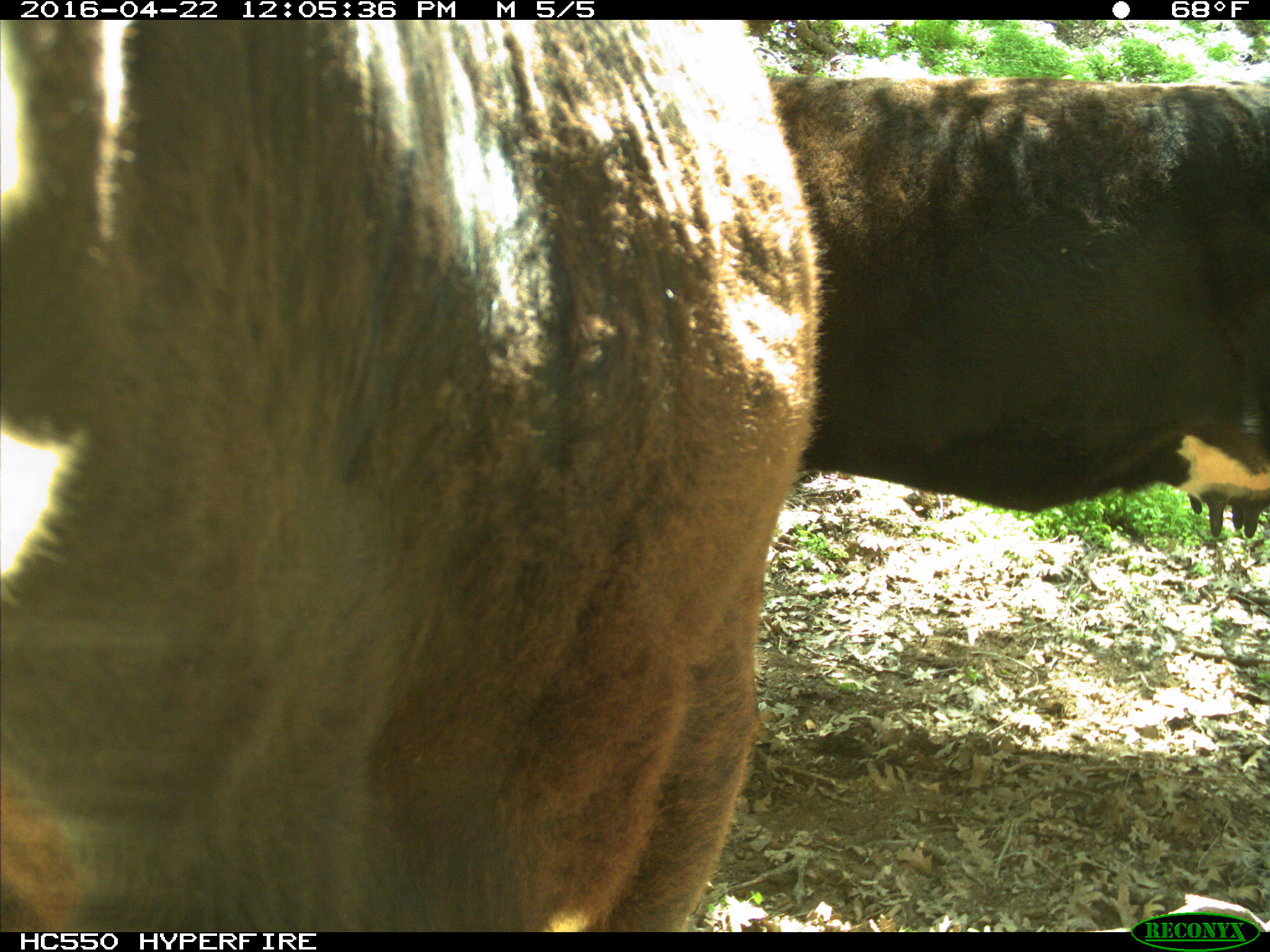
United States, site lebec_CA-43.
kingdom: Animalia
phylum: Chordata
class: Mammalia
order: Artiodactyla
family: Bovidae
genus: Bos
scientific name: Bos taurus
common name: domestic cow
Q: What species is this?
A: Bos taurus (domestic cow).